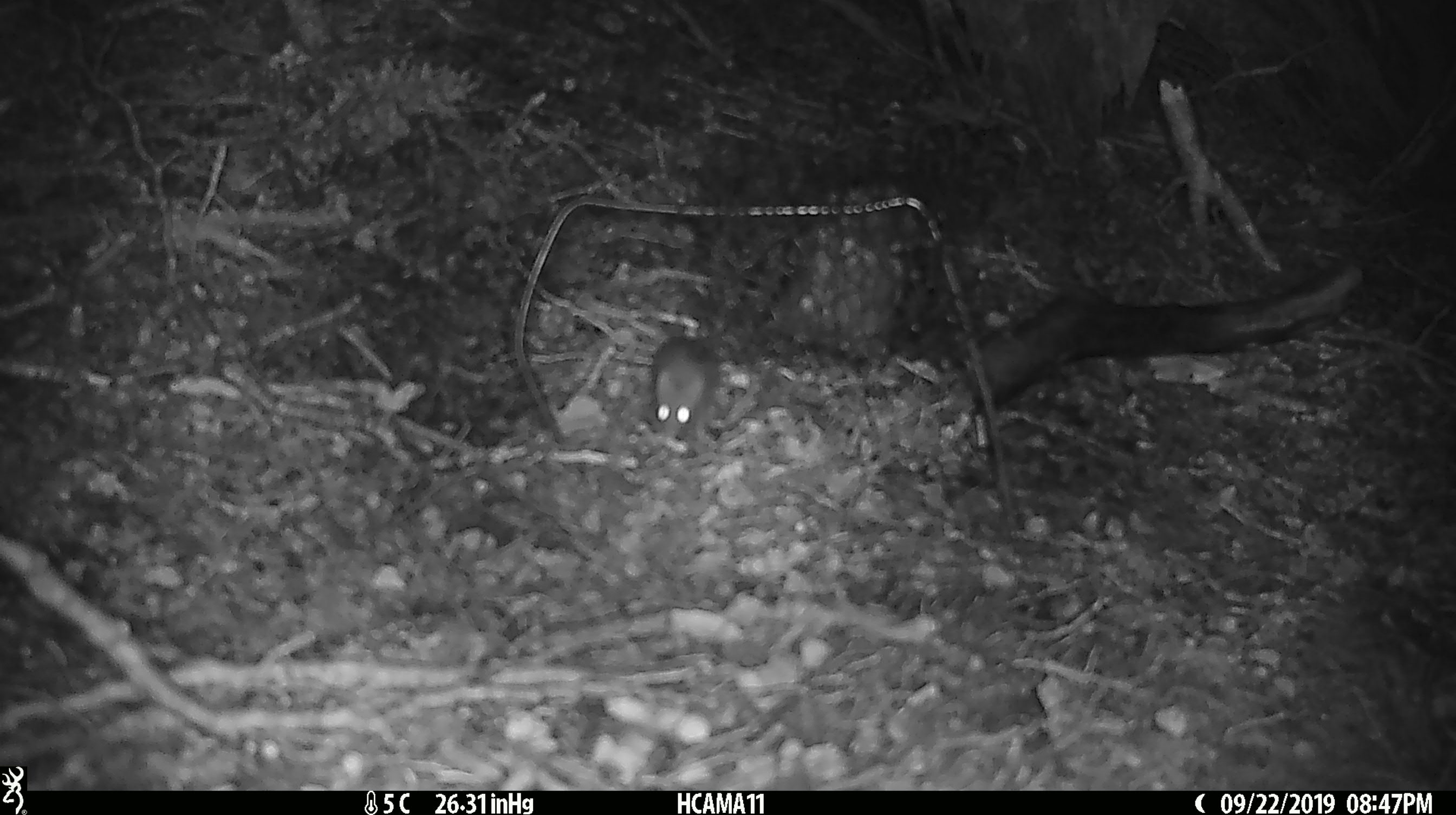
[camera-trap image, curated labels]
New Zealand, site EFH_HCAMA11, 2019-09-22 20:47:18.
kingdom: Animalia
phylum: Chordata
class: Mammalia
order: Rodentia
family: Muridae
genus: Mus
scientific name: Mus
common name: mouse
Mouse (Mus).